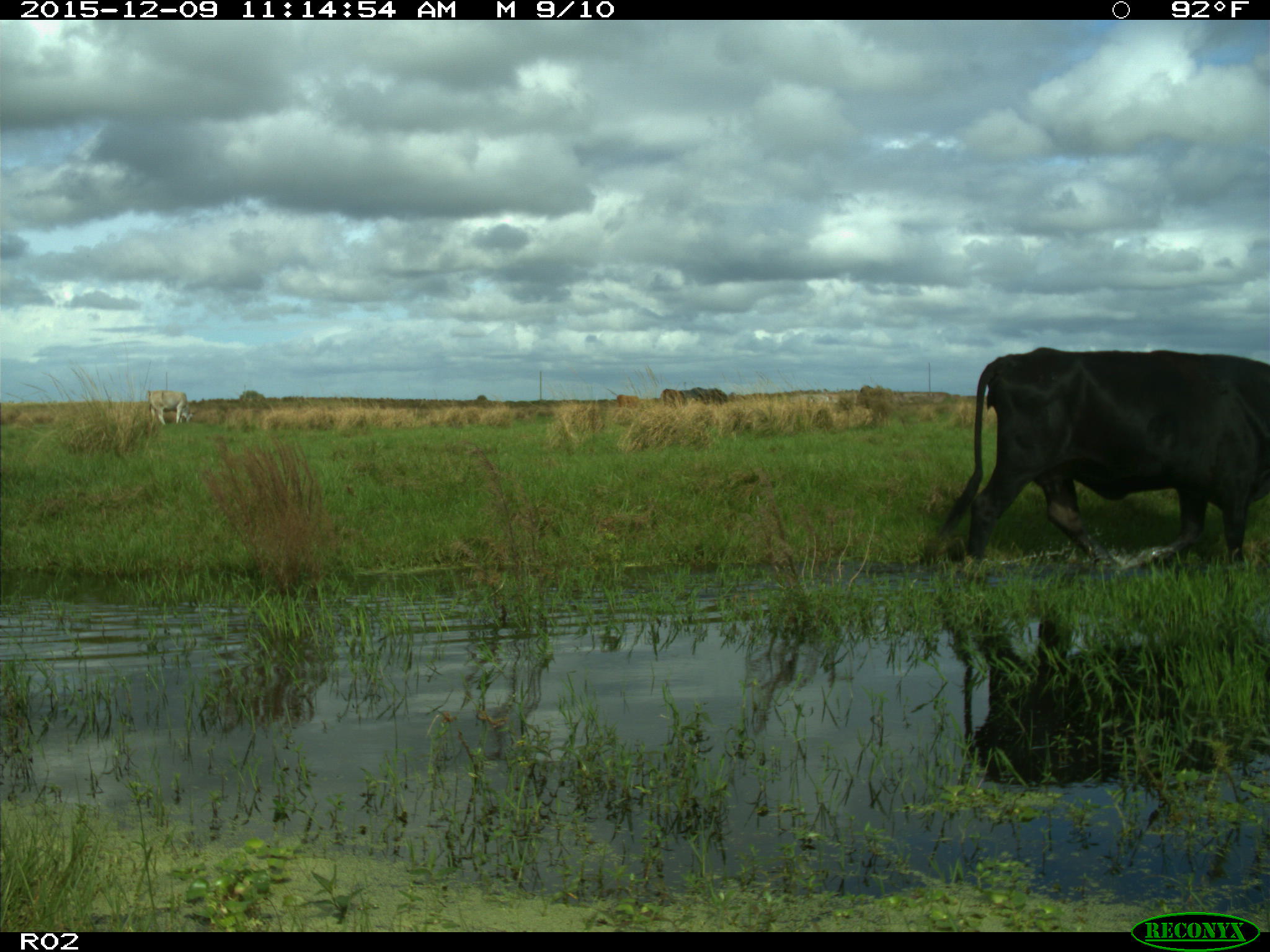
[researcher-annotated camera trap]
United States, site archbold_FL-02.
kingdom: Animalia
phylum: Chordata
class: Mammalia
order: Artiodactyla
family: Bovidae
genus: Bos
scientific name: Bos taurus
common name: domestic cow